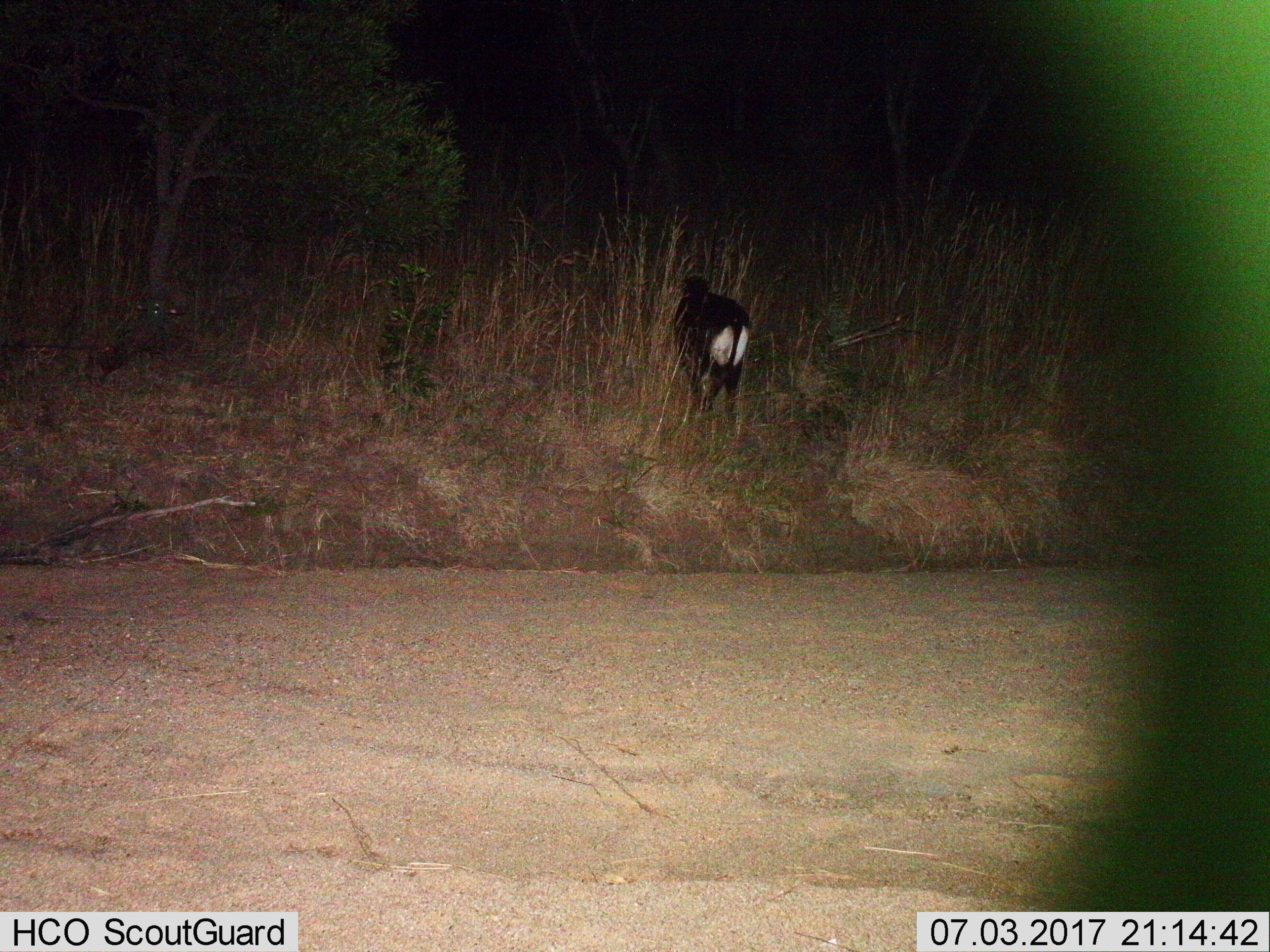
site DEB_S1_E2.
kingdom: Animalia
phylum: Chordata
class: Mammalia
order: Artiodactyla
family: Bovidae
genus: Hippotragus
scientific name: Hippotragus niger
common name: sable antelope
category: sable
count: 1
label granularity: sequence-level